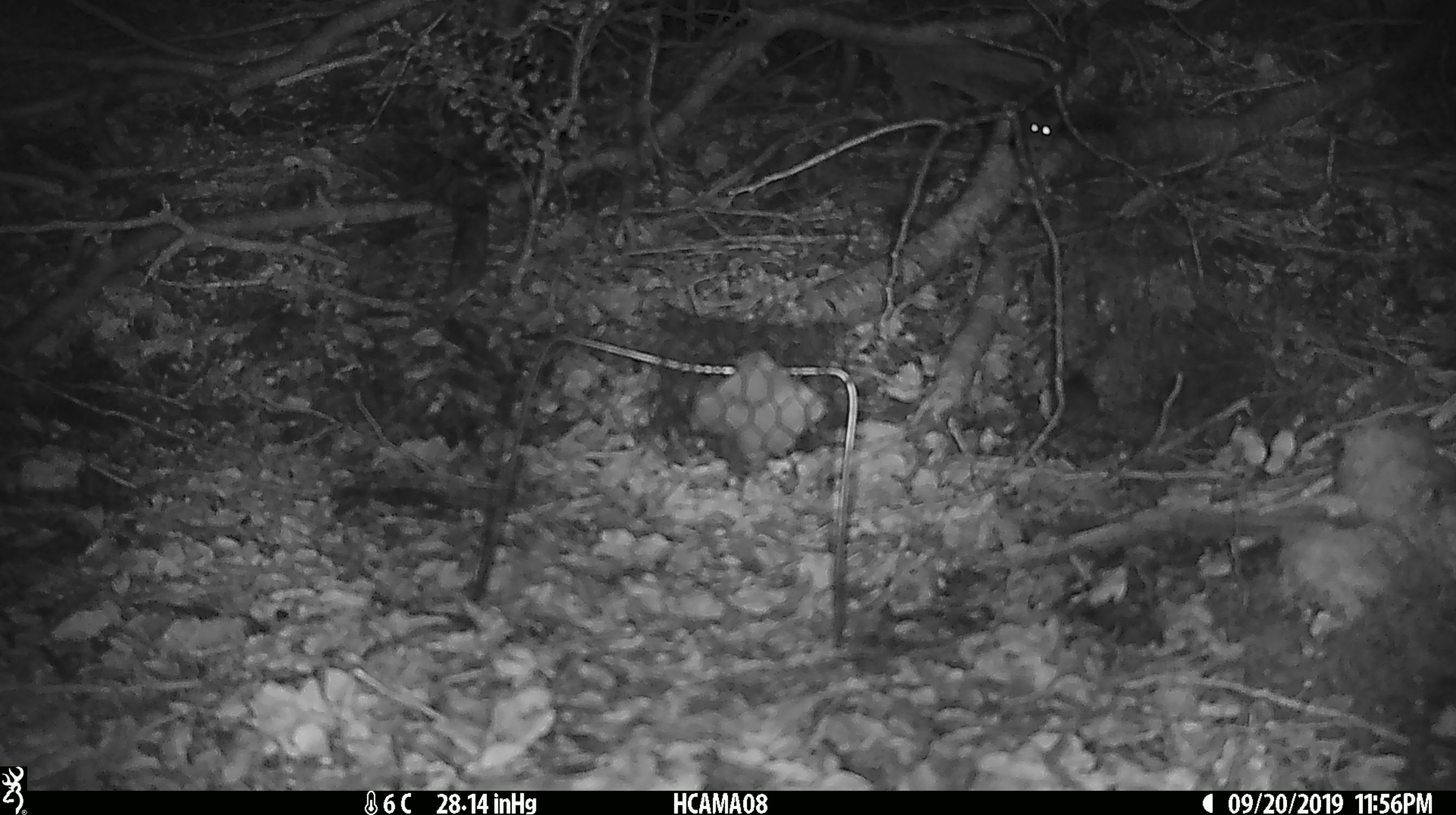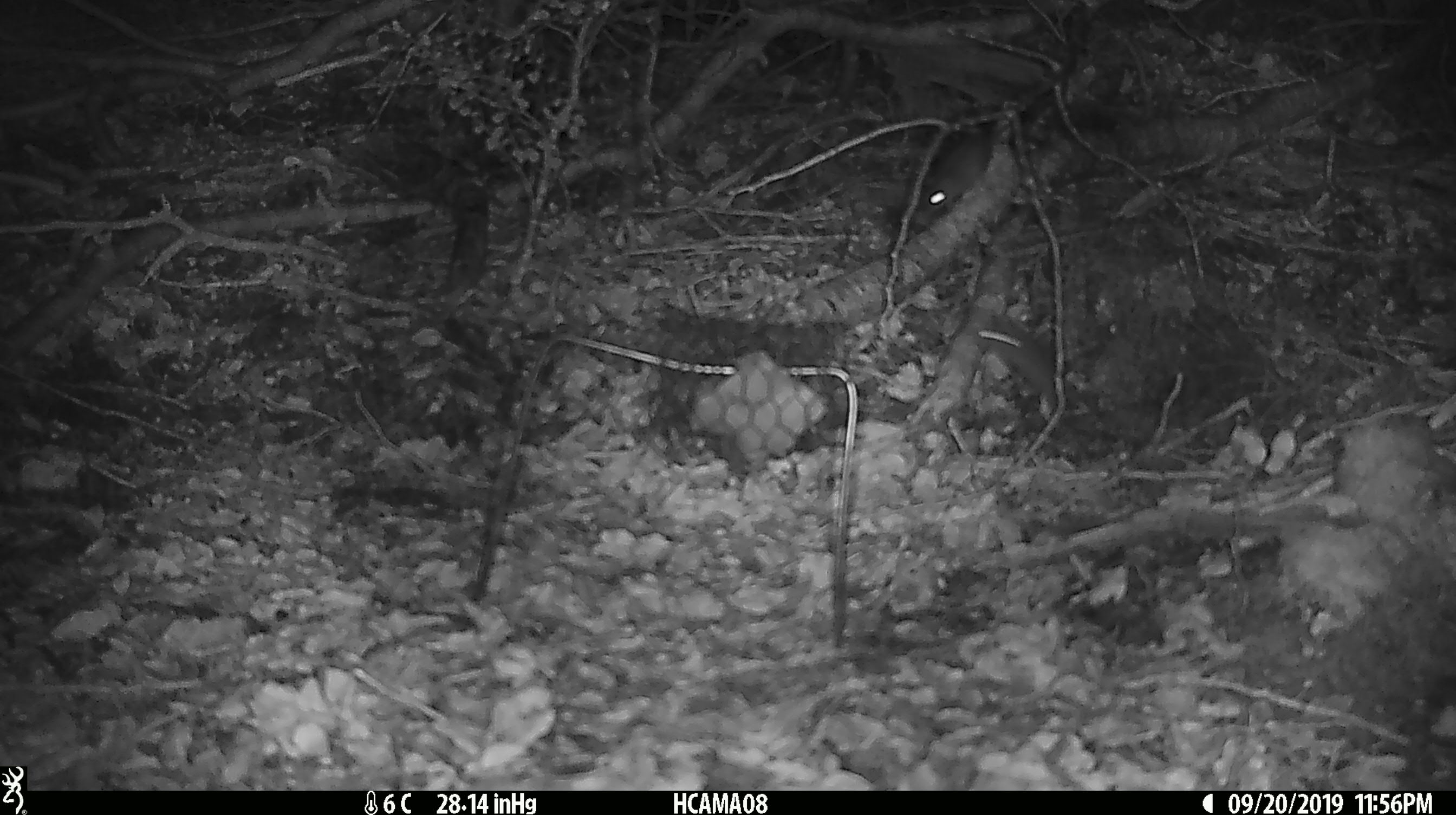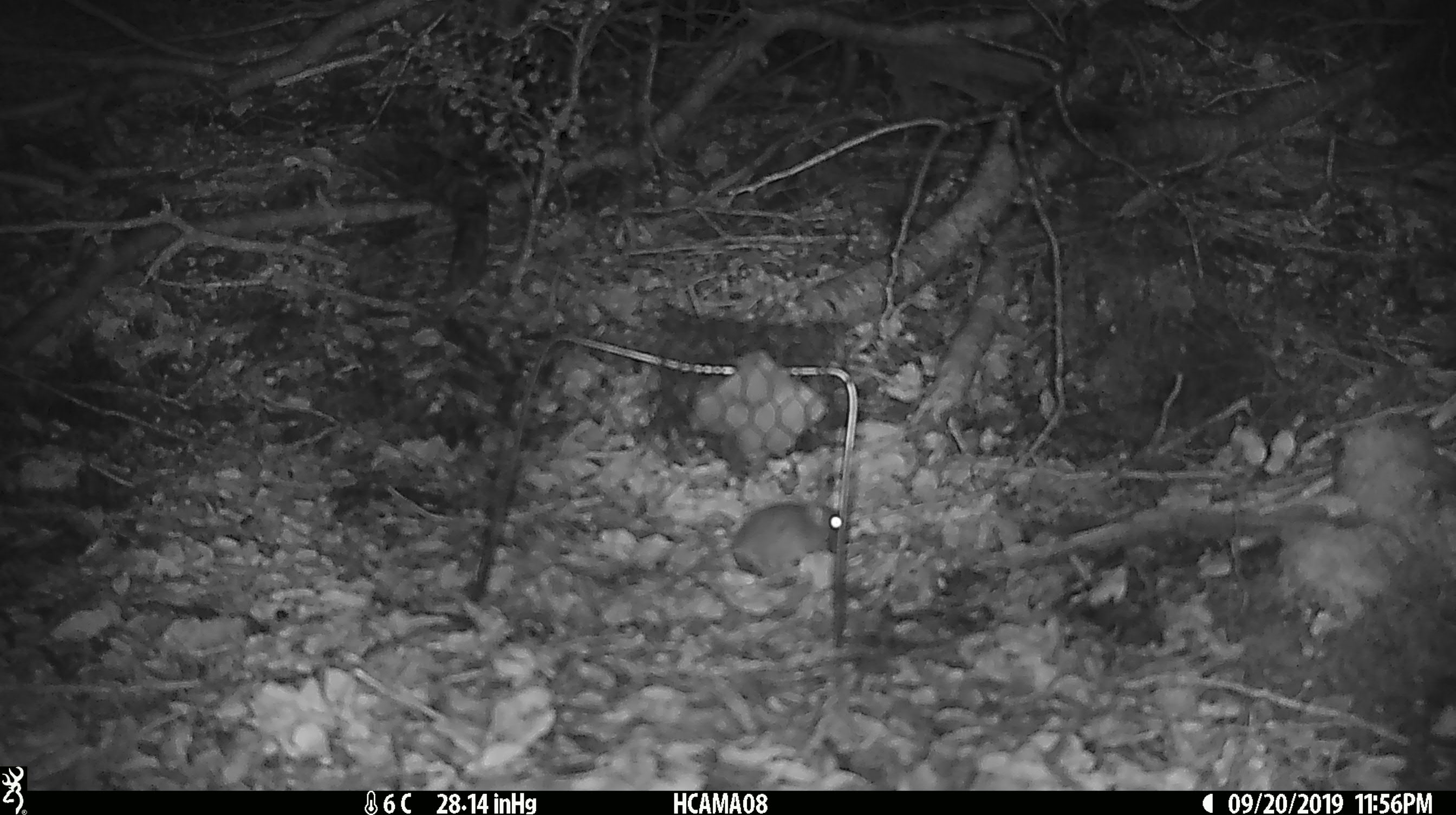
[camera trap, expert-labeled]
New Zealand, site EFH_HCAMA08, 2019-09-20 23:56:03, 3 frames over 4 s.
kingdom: Animalia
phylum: Chordata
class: Mammalia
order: Rodentia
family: Muridae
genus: Mus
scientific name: Mus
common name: mouse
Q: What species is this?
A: Mouse (Mus).